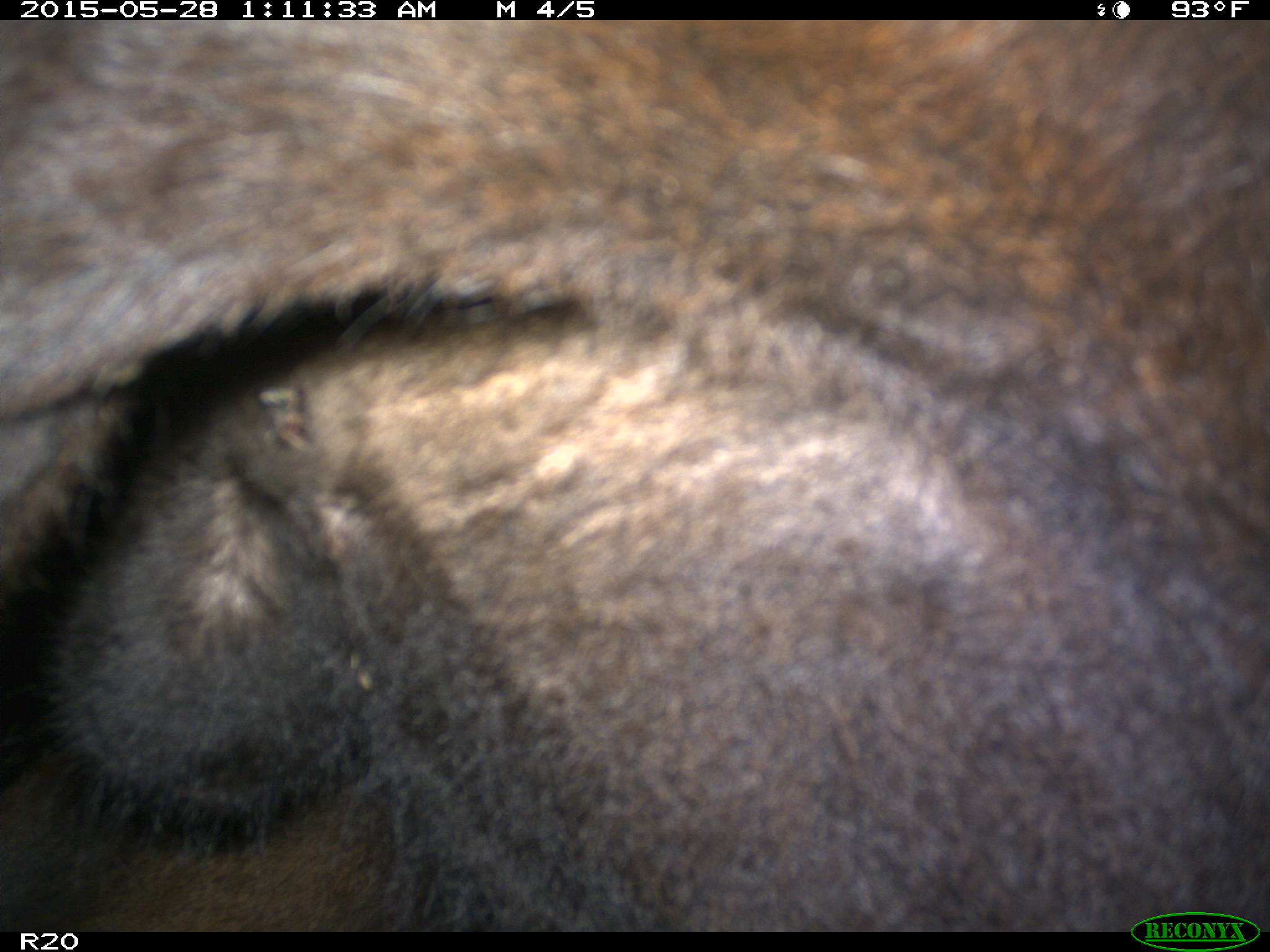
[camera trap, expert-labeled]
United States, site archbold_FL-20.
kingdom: Animalia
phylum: Chordata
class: Mammalia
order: Artiodactyla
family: Bovidae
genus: Bos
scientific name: Bos taurus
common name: domestic cow